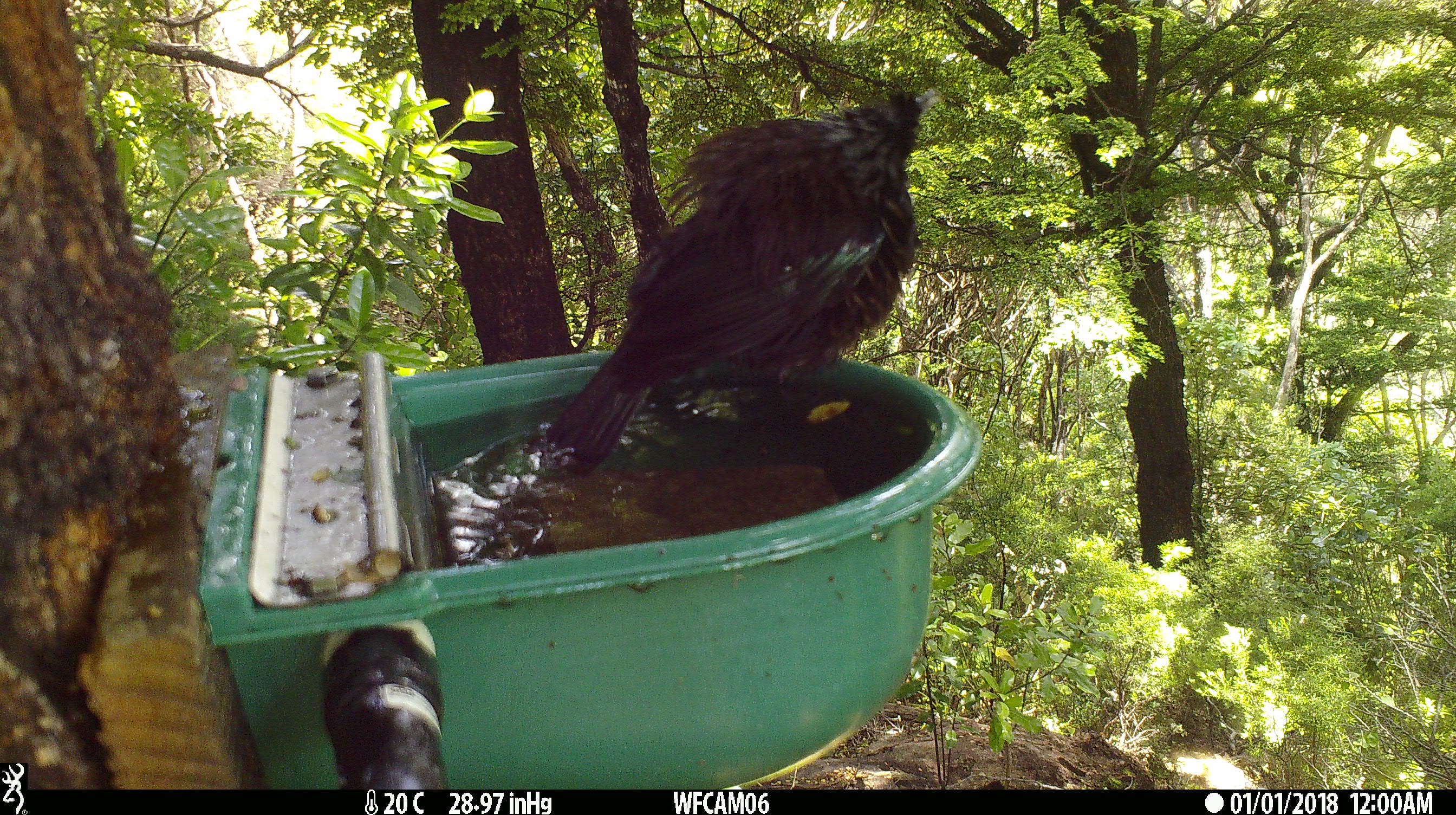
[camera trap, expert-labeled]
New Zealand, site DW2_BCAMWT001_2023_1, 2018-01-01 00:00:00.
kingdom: Animalia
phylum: Chordata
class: Aves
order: Passeriformes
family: Meliphagidae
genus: Prosthemadera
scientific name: Prosthemadera novaeseelandiae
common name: tui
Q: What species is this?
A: Tui (Prosthemadera novaeseelandiae).